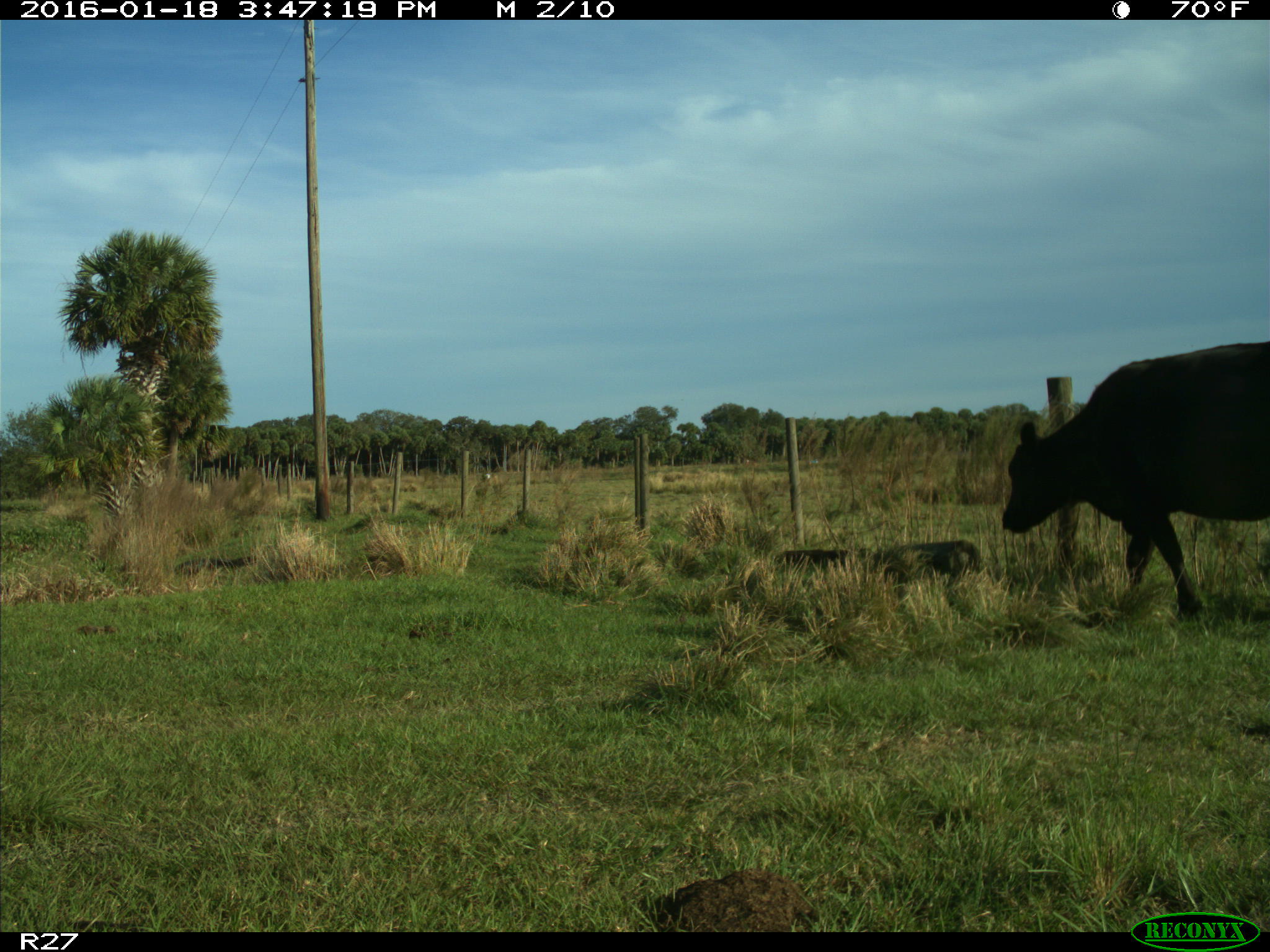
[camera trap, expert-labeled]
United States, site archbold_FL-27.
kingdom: Animalia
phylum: Chordata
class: Mammalia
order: Artiodactyla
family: Bovidae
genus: Bos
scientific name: Bos taurus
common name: domestic cow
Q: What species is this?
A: Bos taurus (domestic cow).